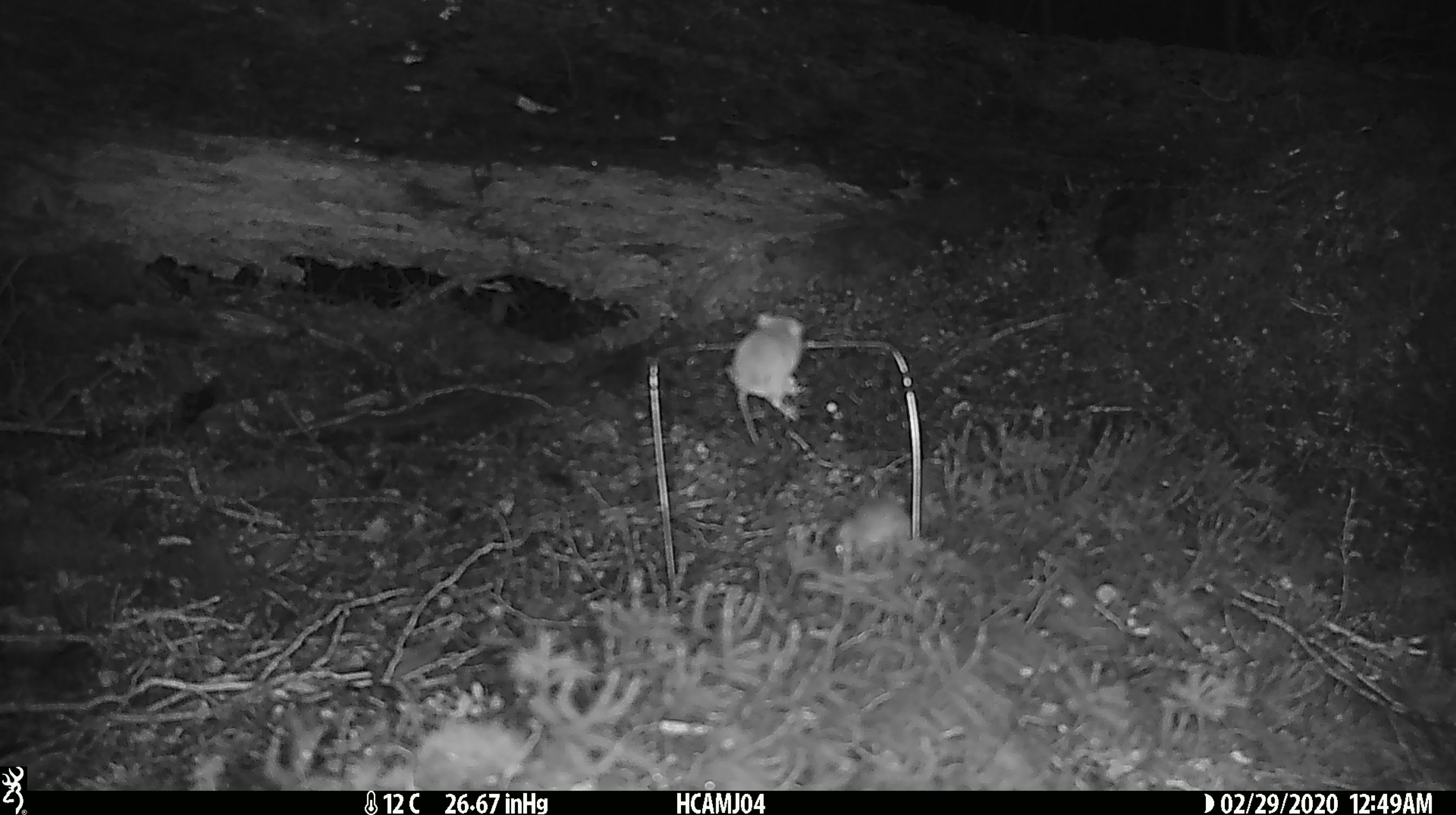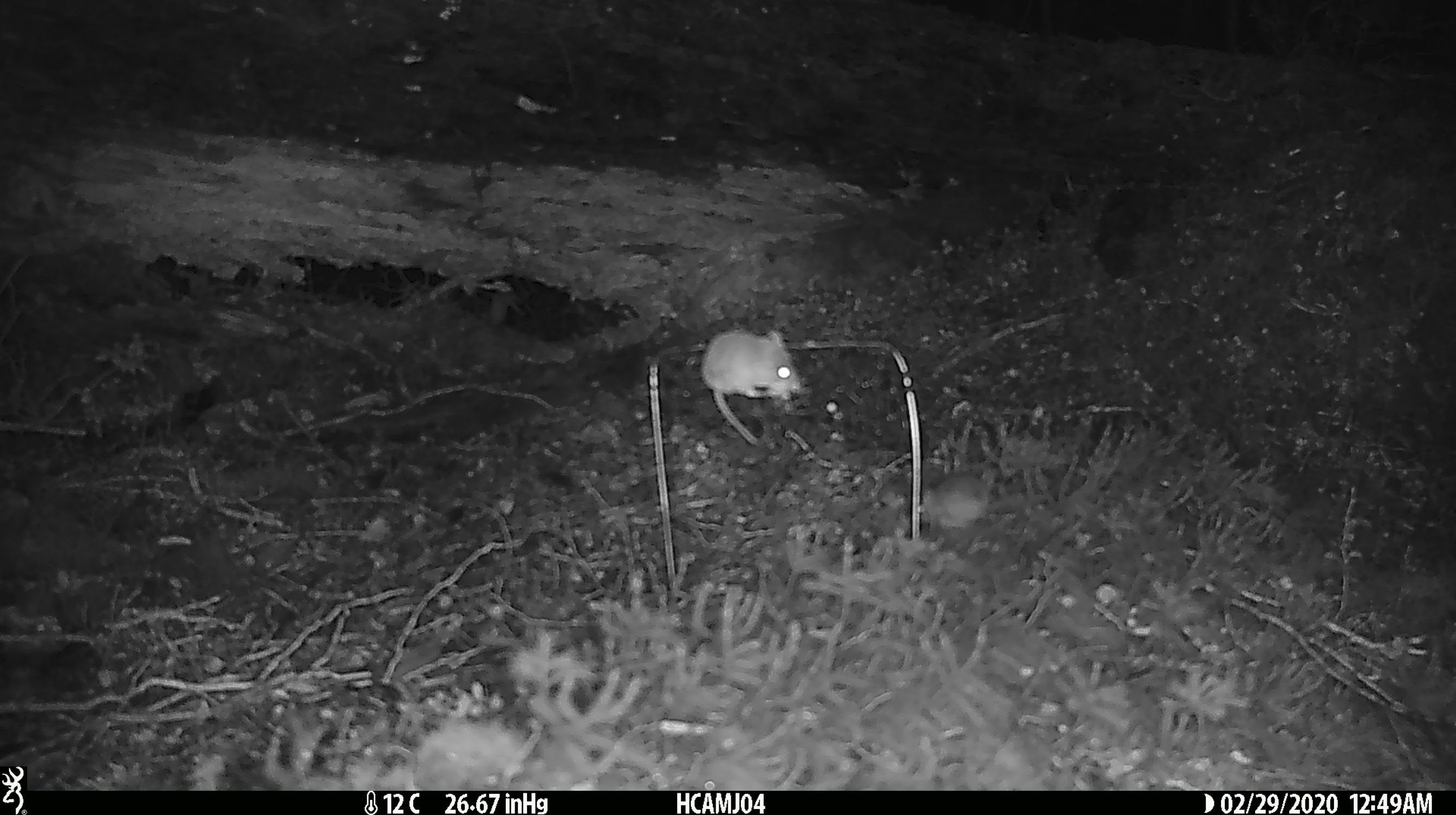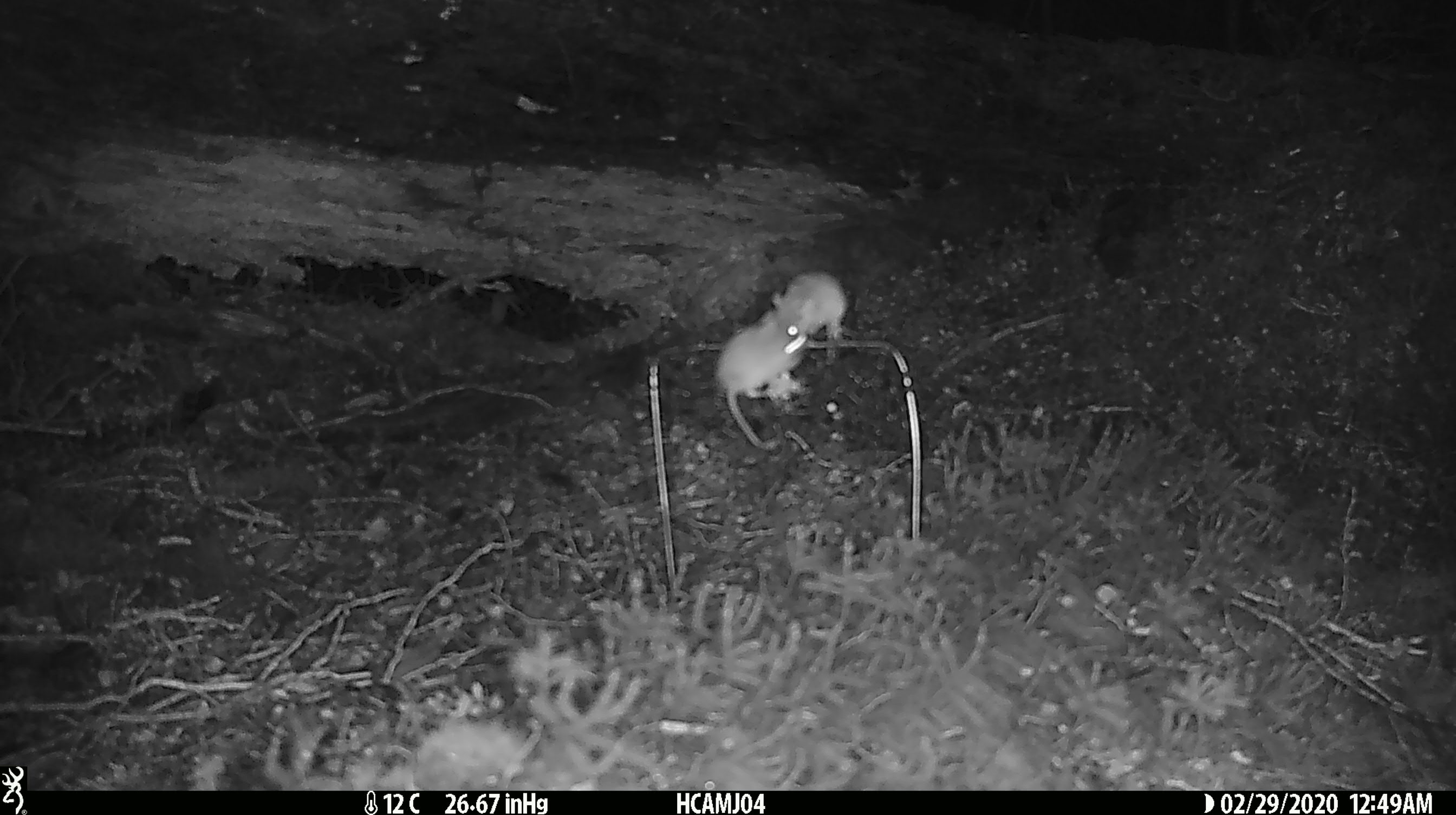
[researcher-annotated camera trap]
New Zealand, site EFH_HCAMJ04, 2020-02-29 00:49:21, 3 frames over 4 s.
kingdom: Animalia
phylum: Chordata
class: Mammalia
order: Rodentia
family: Muridae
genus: Mus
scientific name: Mus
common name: mouse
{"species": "mouse (Mus)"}